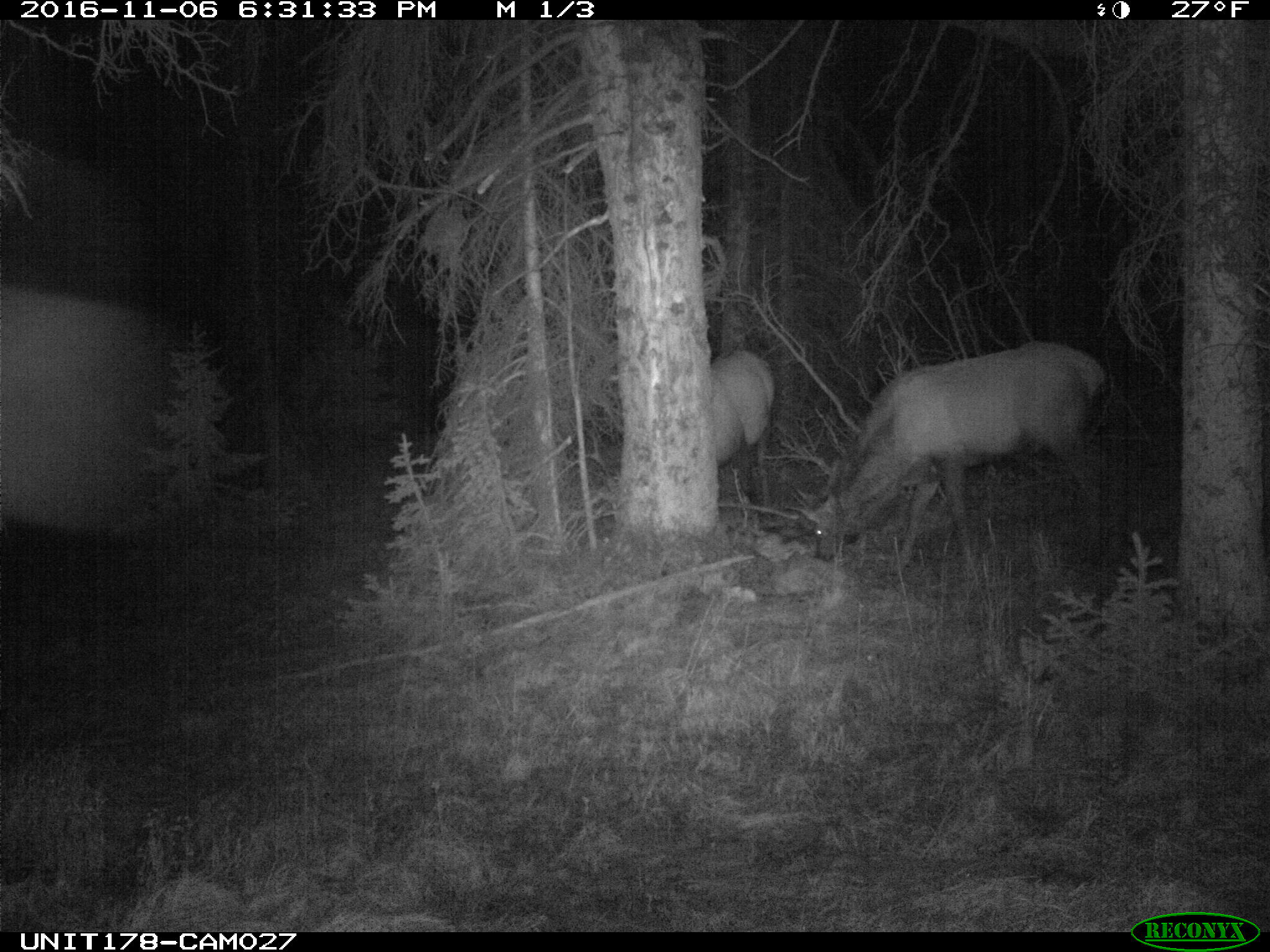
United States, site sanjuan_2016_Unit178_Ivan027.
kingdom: Animalia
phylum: Chordata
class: Mammalia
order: Artiodactyla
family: Cervidae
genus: Cervus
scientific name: Cervus elaphus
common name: red deer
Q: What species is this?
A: Cervus elaphus (red deer).